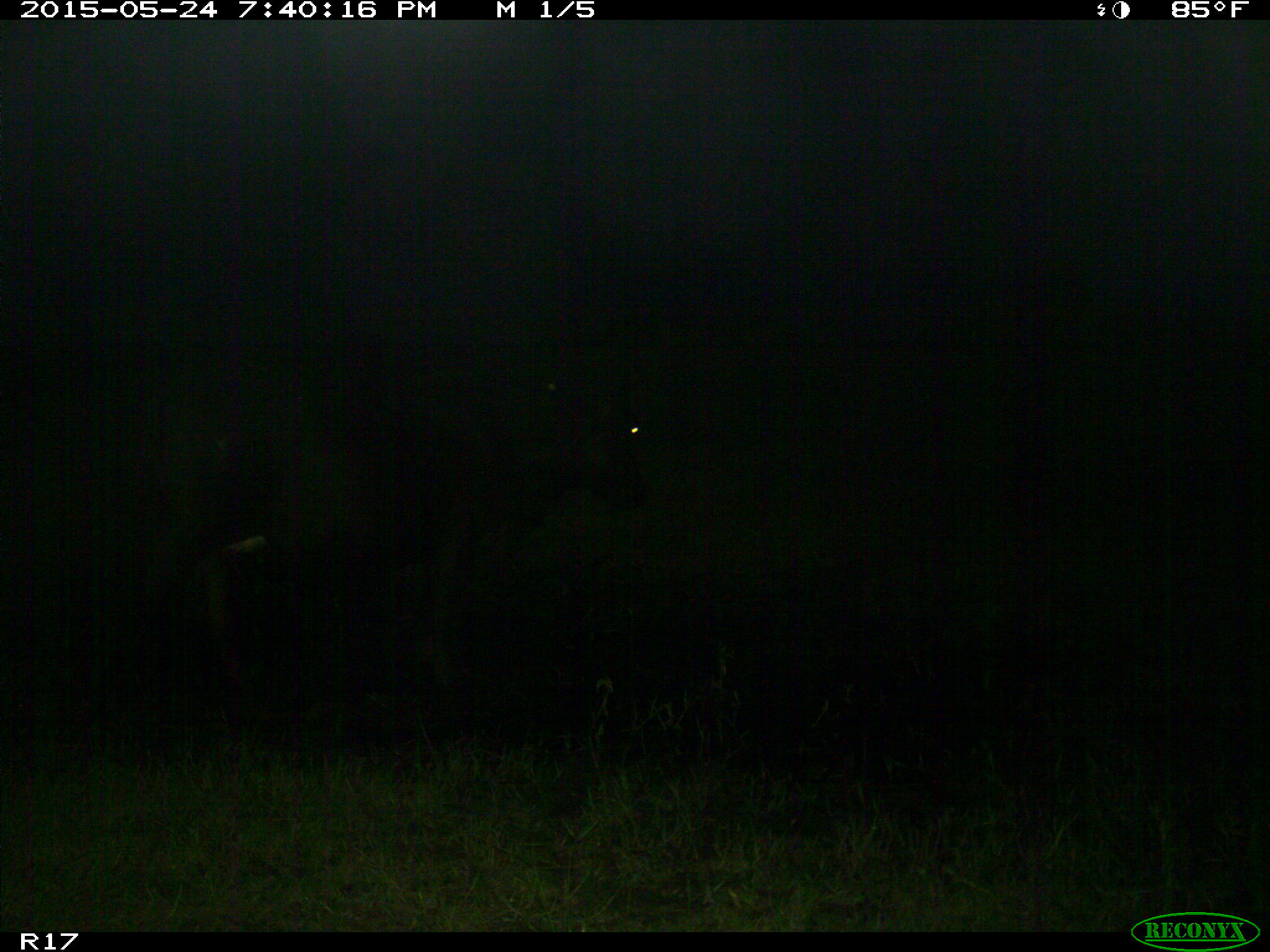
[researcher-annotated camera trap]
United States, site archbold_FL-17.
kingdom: Animalia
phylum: Chordata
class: Mammalia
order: Artiodactyla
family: Bovidae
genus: Bos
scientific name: Bos taurus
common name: domestic cow